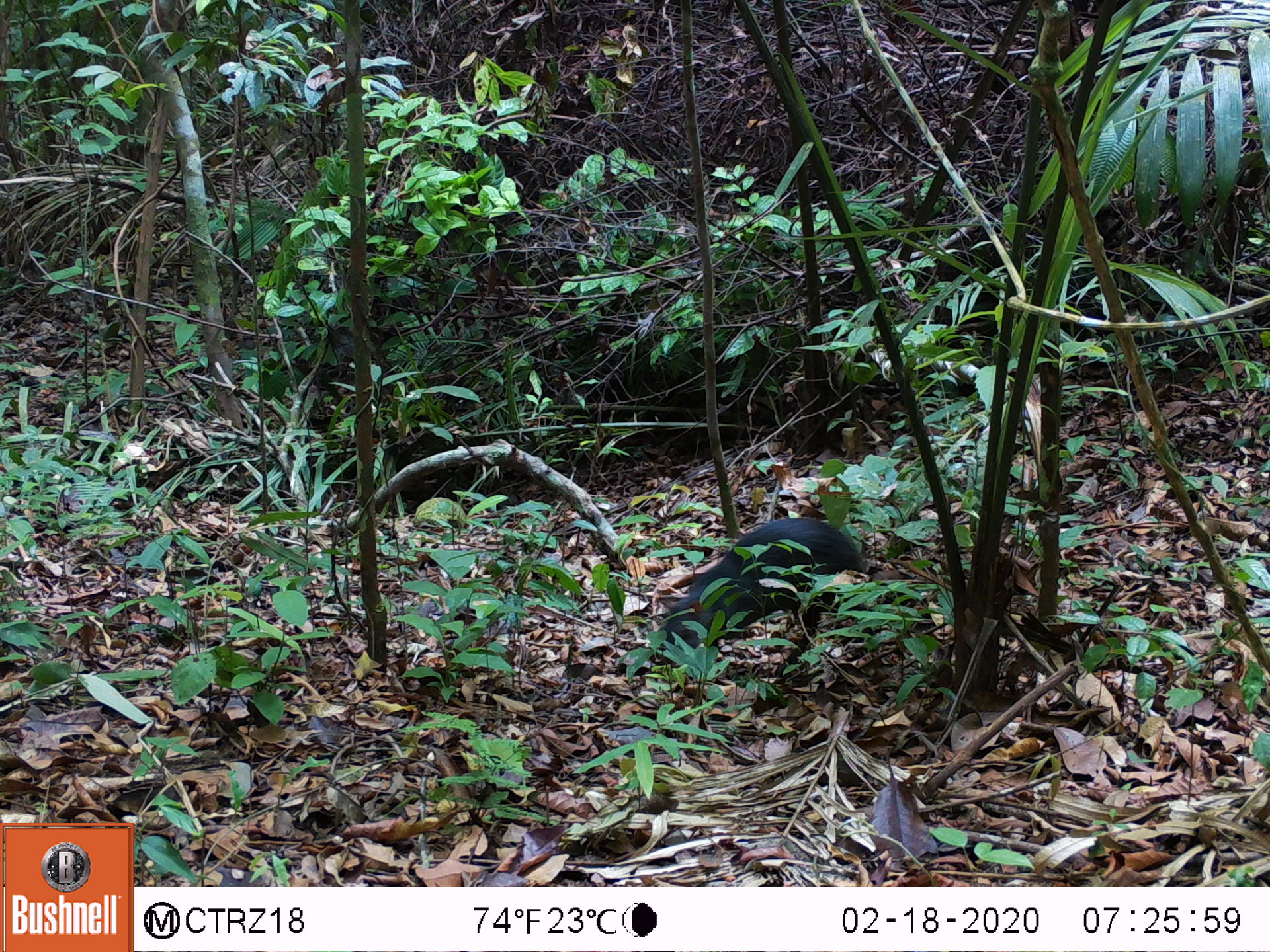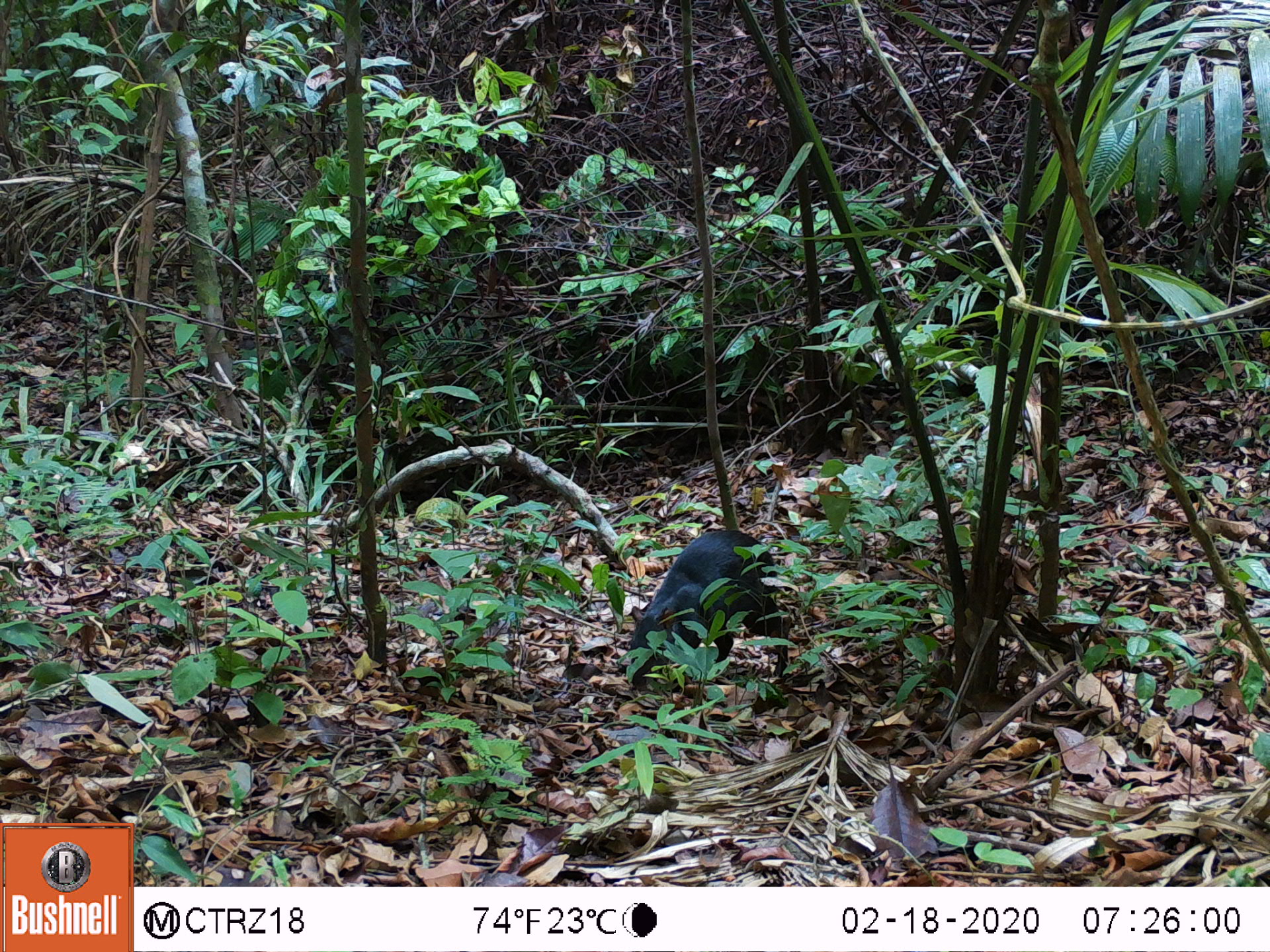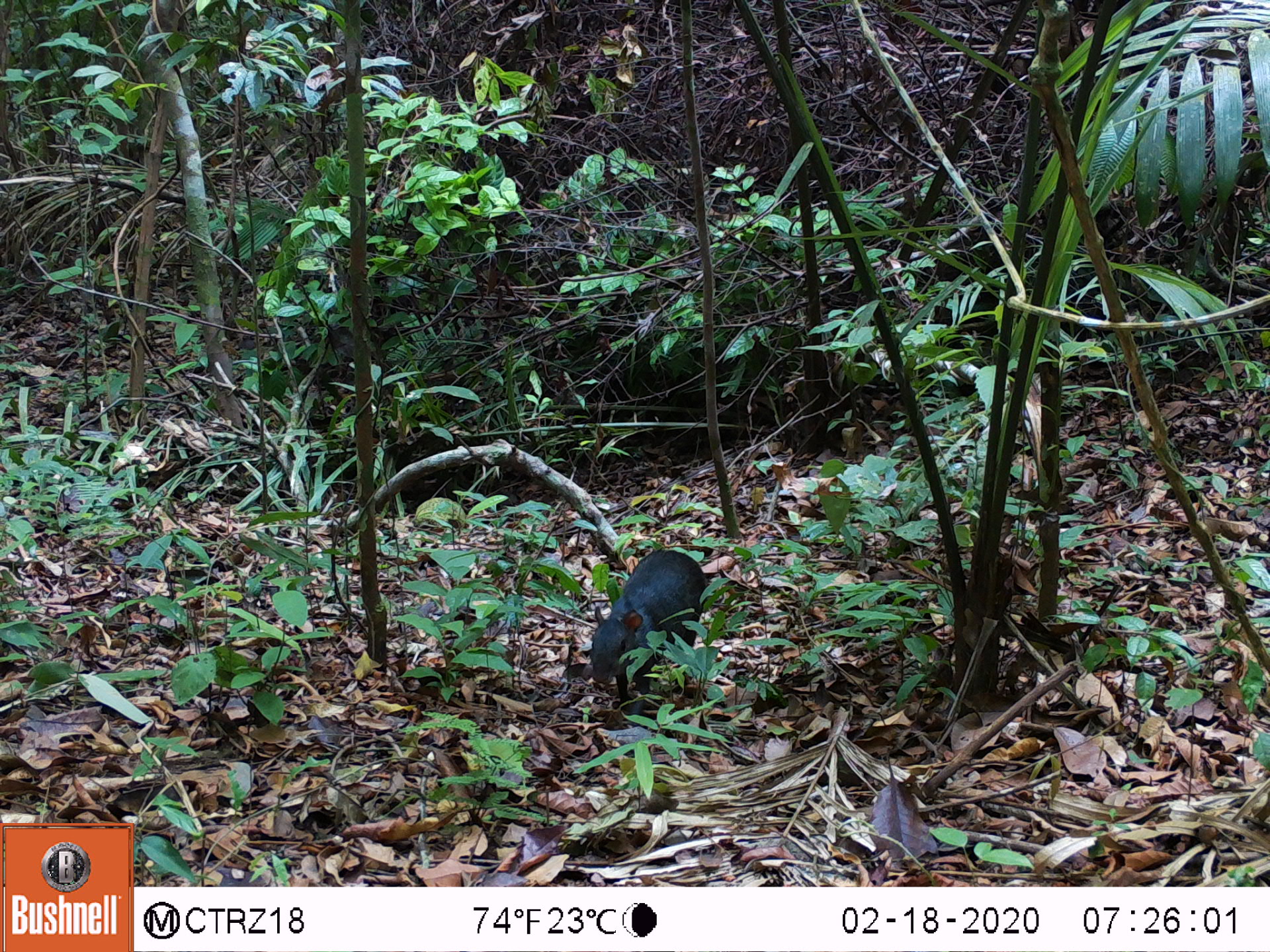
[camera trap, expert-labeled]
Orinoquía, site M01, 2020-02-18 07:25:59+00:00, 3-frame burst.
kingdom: Animalia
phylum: Chordata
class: Mammalia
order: Rodentia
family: Dasyproctidae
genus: Dasyprocta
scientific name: Dasyprocta fuliginosa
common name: black agouti